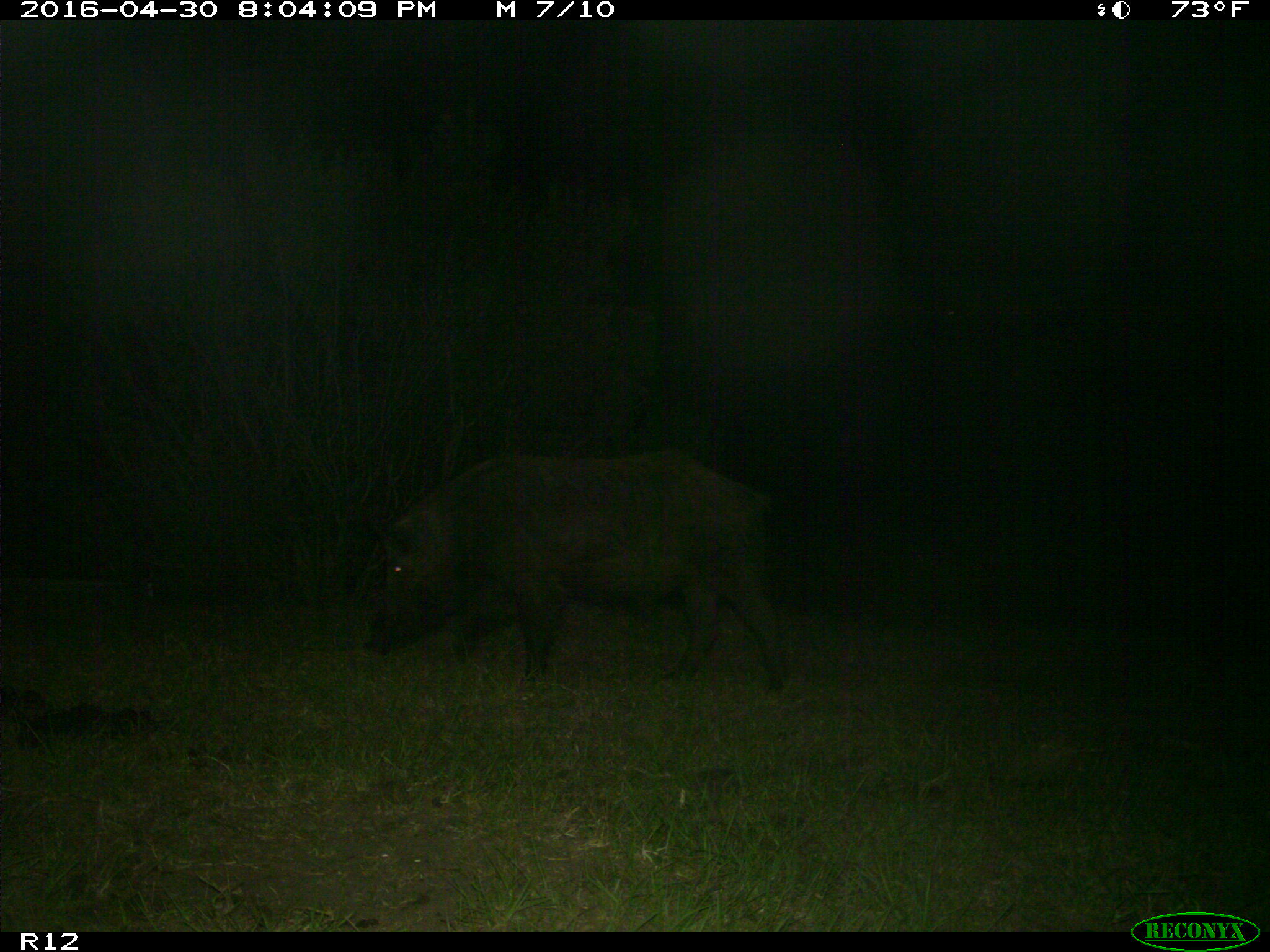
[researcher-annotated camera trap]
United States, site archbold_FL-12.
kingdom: Animalia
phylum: Chordata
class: Mammalia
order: Artiodactyla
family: Suidae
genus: Sus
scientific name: Sus scrofa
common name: wild boar